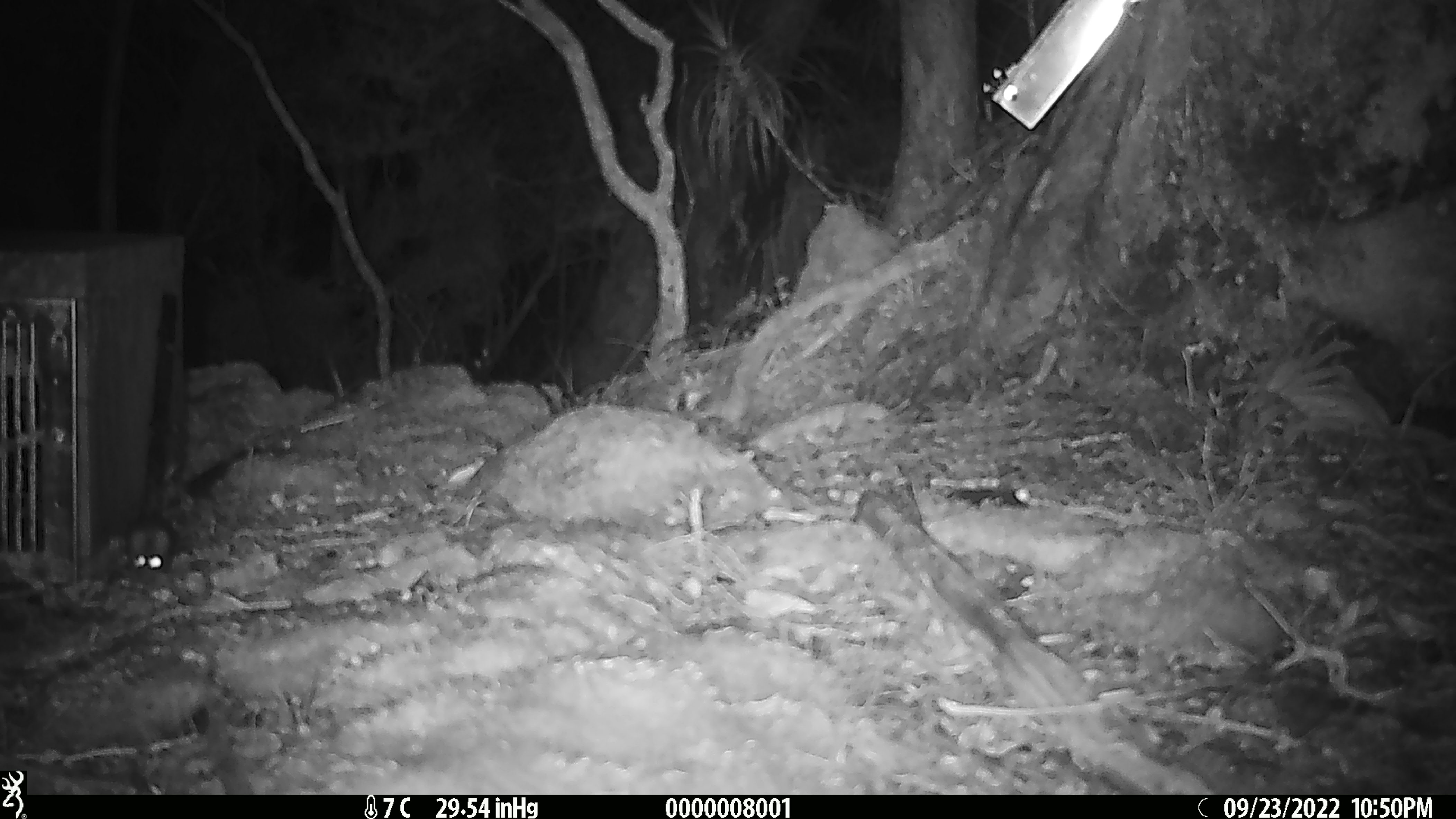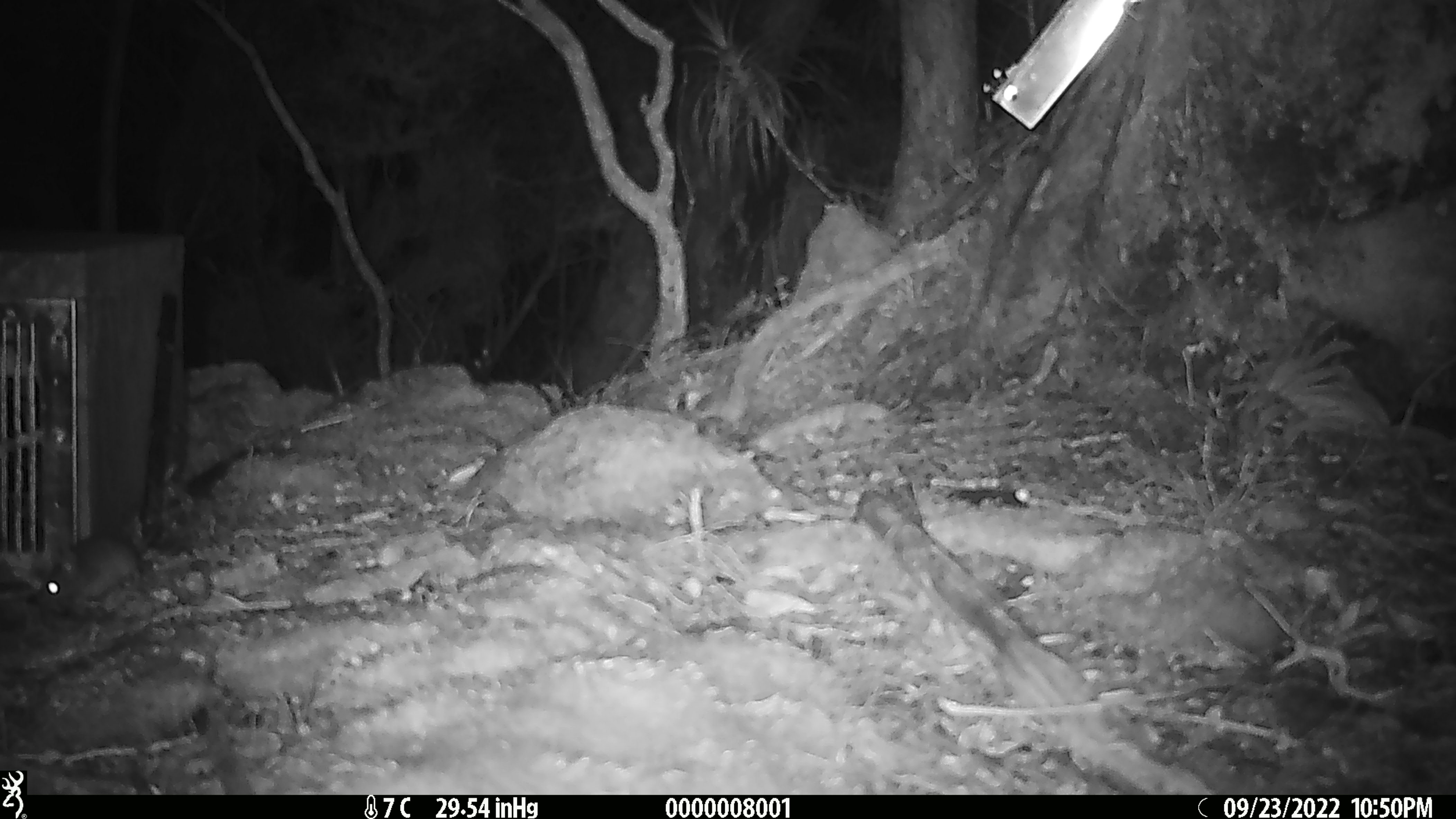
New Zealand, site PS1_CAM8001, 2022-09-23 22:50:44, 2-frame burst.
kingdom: Animalia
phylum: Chordata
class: Mammalia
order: Rodentia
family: Muridae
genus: Mus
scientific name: Mus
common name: mouse